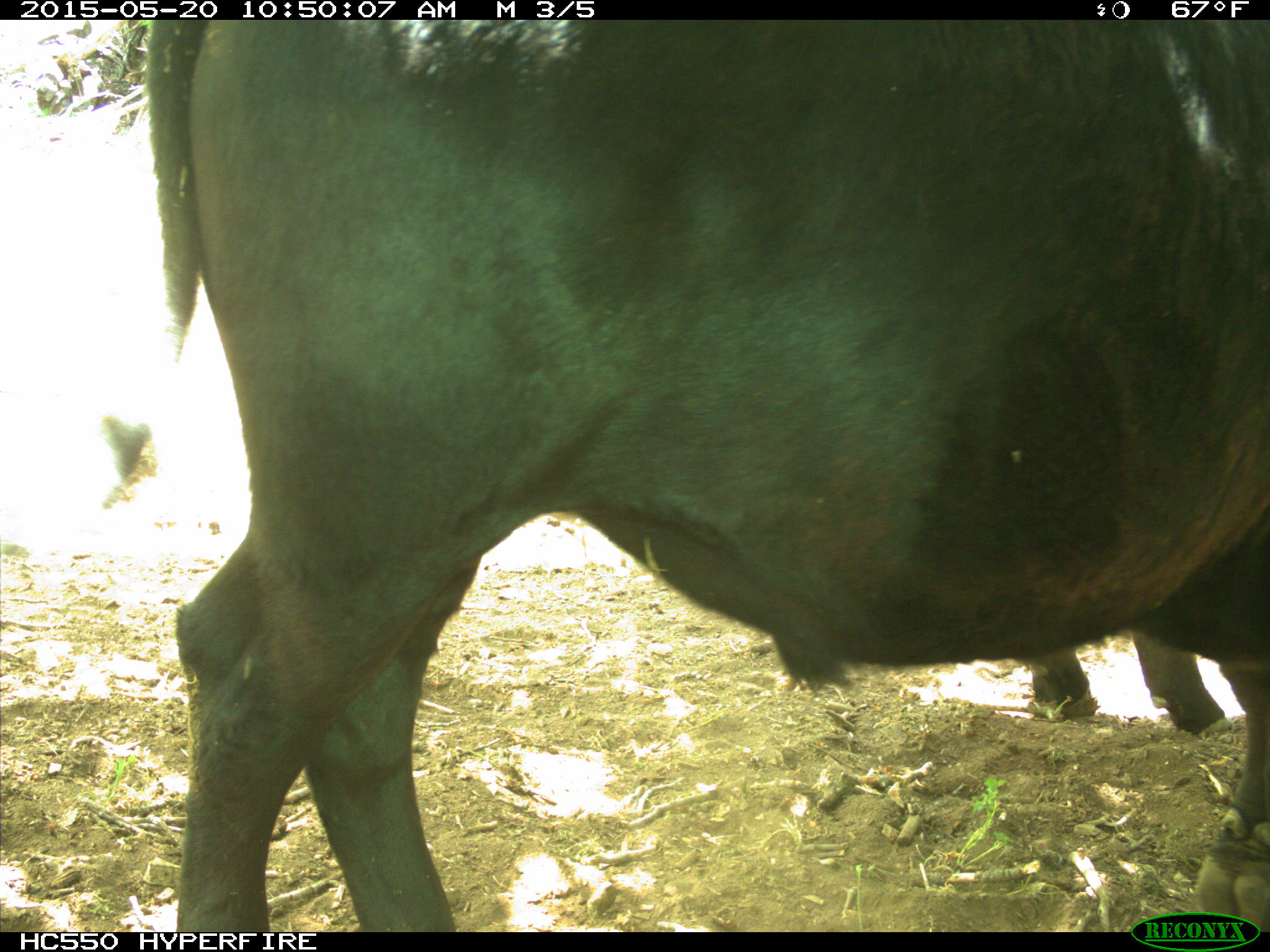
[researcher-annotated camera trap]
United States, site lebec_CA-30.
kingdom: Animalia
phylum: Chordata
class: Mammalia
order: Artiodactyla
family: Bovidae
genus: Bos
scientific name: Bos taurus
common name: domestic cow